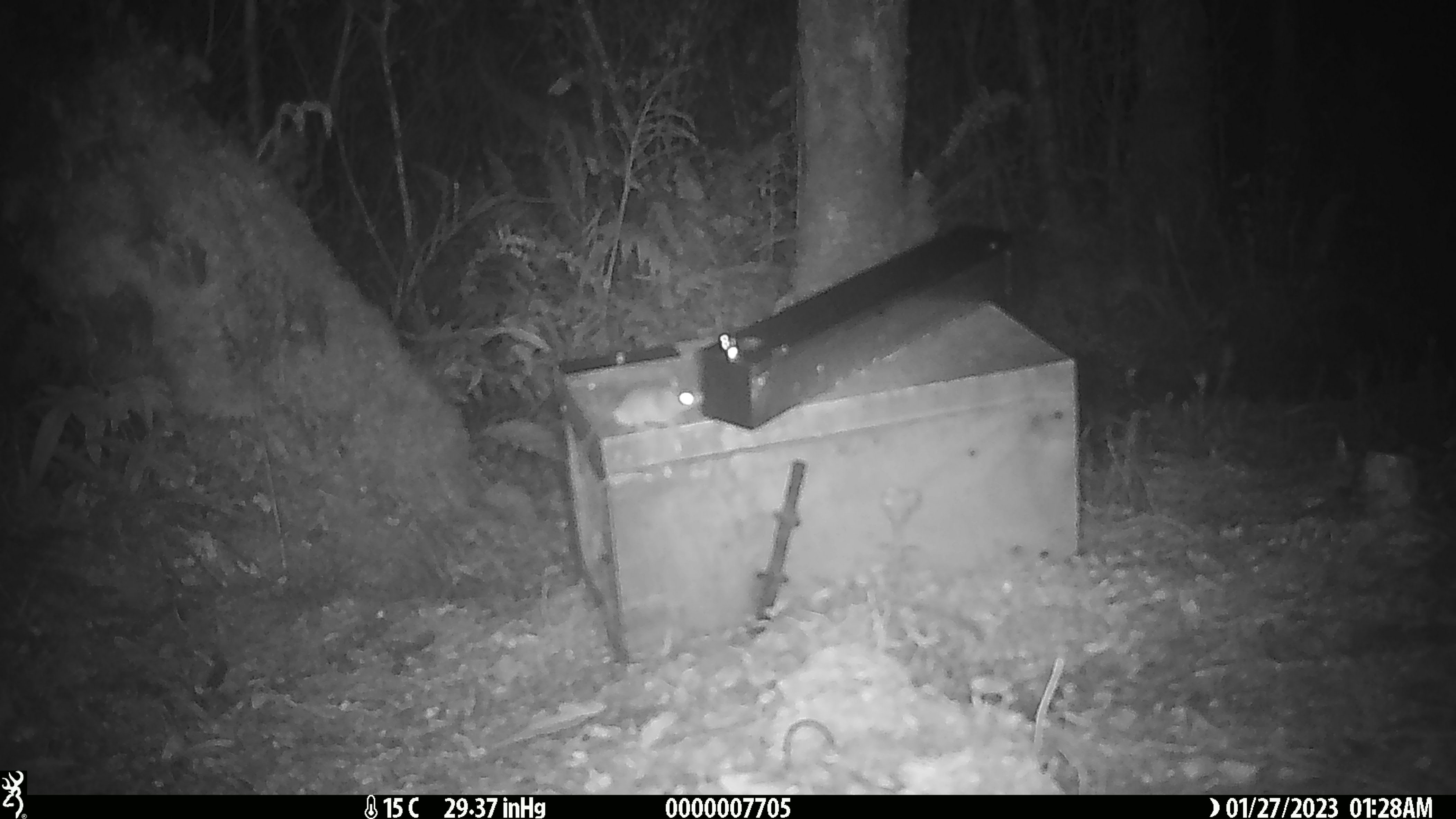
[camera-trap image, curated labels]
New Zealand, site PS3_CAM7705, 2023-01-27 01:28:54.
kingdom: Animalia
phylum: Chordata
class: Mammalia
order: Rodentia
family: Muridae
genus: Mus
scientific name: Mus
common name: mouse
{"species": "mouse (Mus)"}